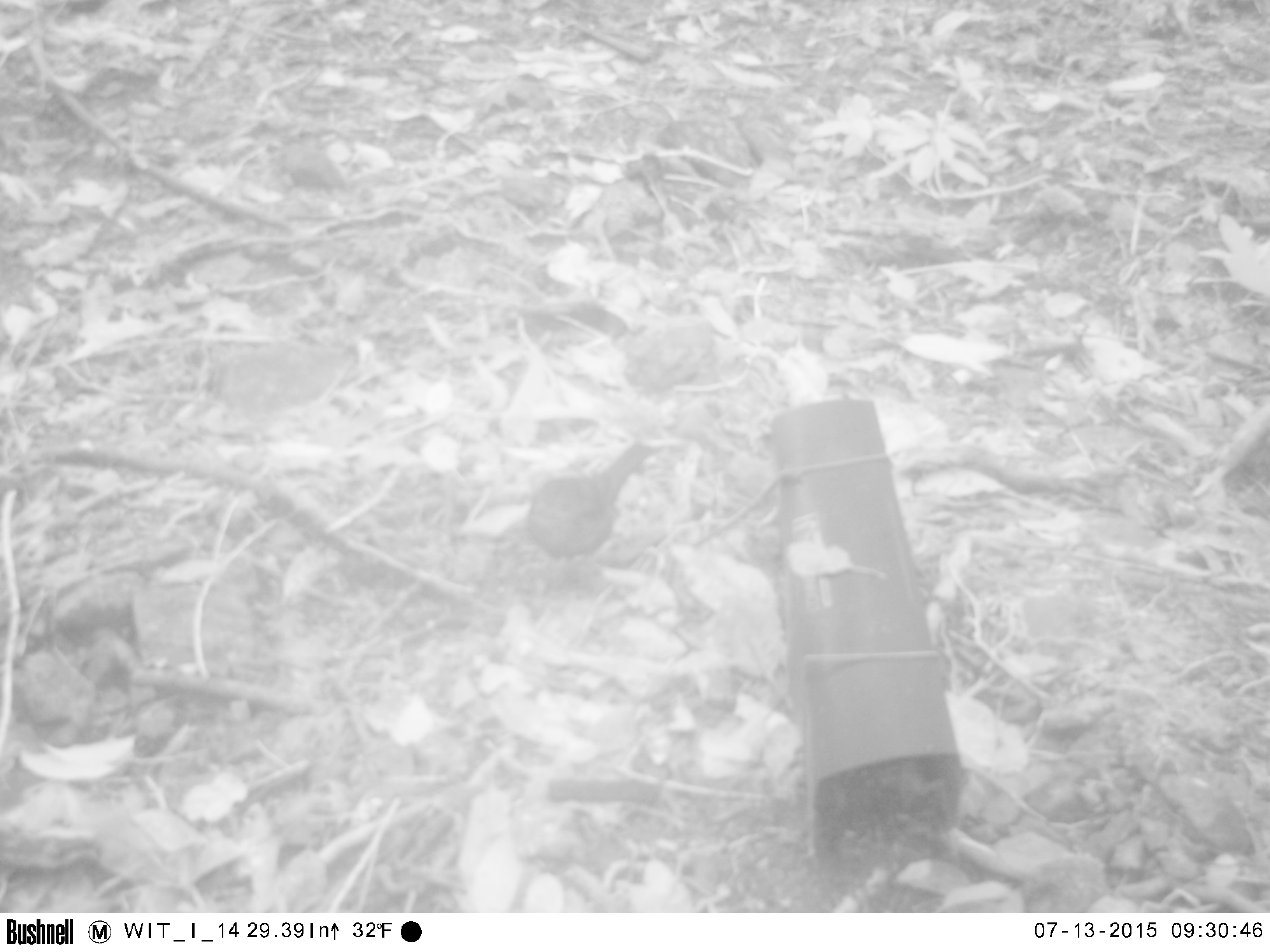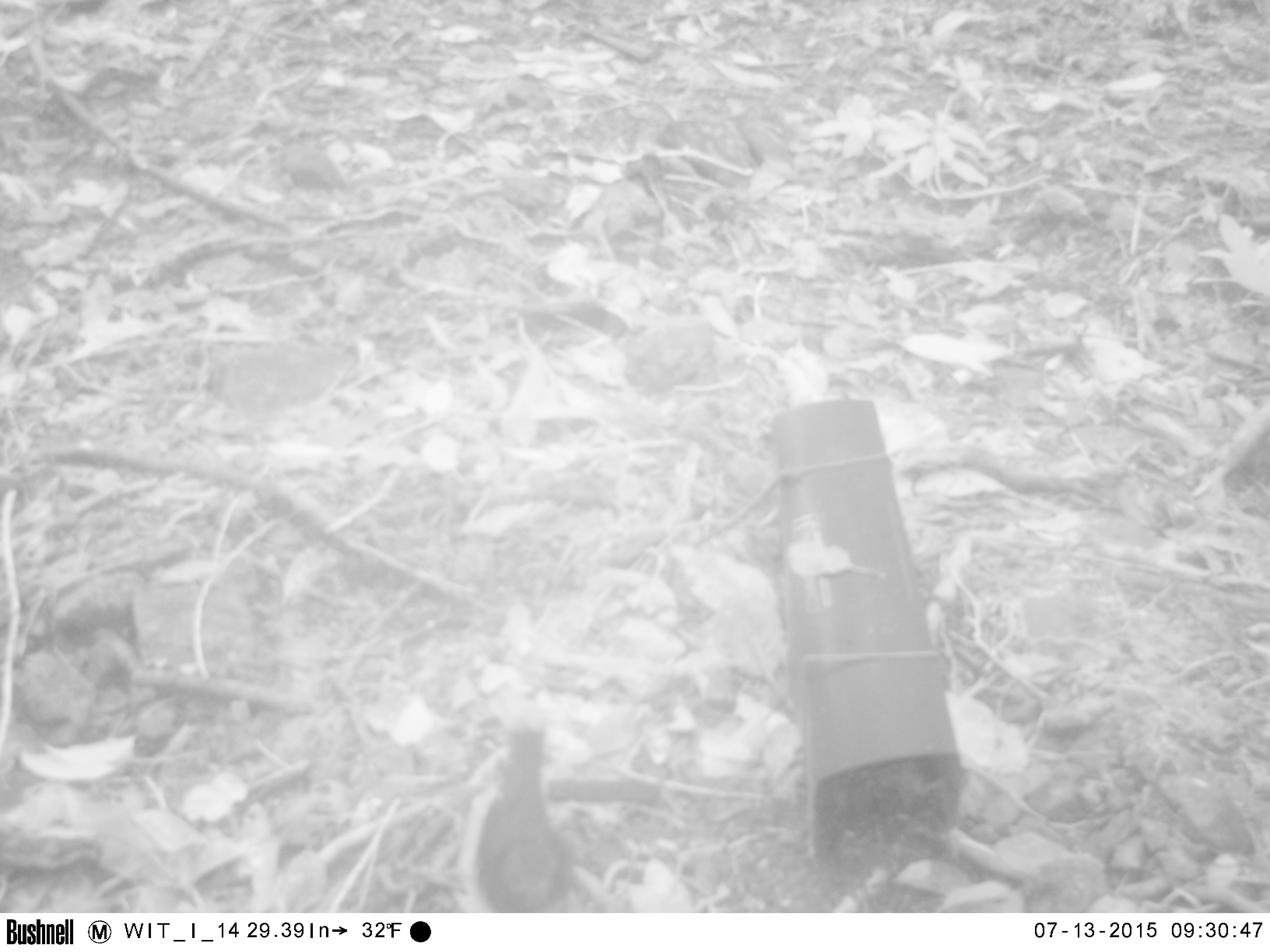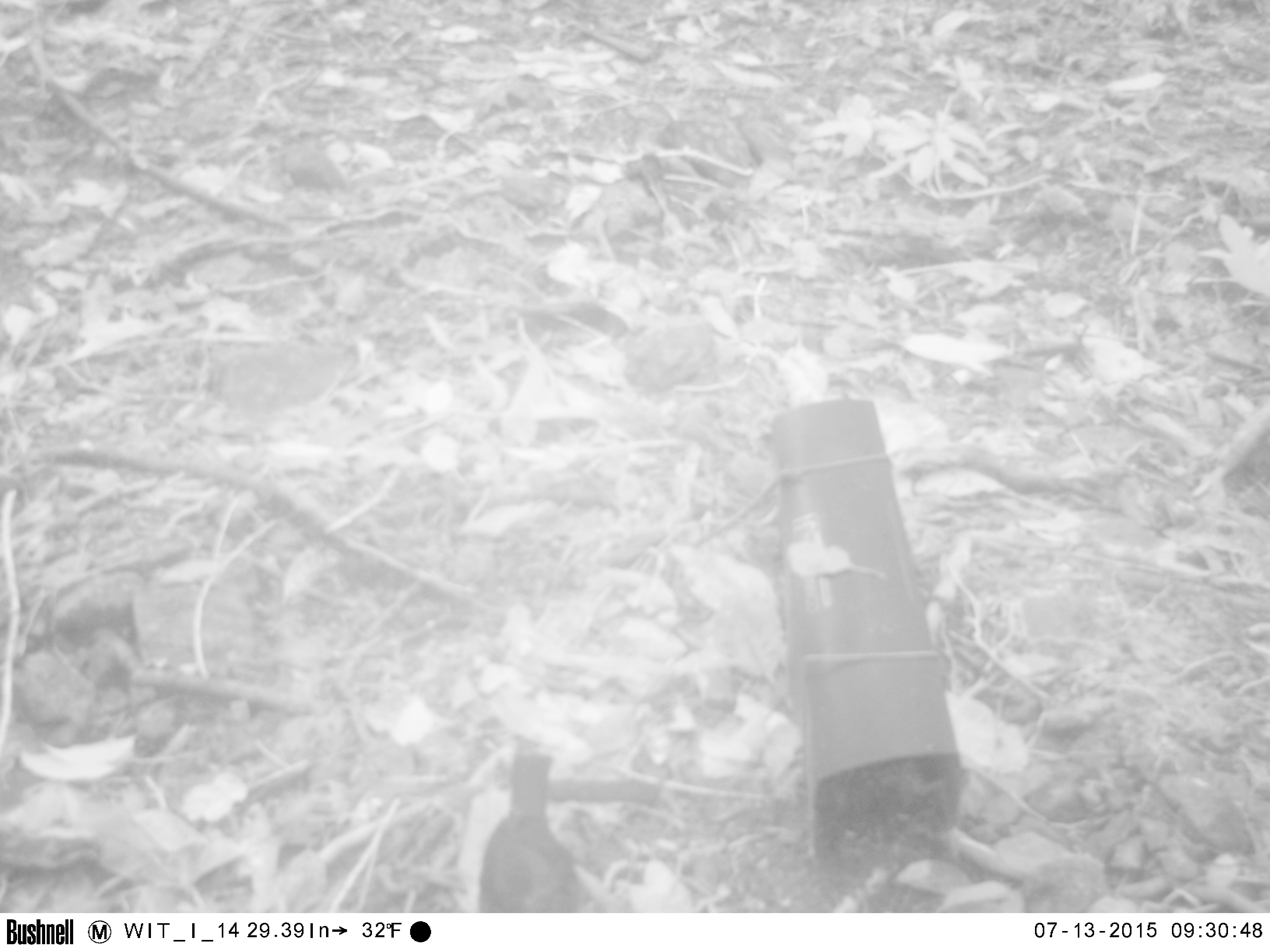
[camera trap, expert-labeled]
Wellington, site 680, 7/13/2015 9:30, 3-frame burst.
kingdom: Animalia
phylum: Chordata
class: Aves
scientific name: Aves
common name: bird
Bird (Aves).